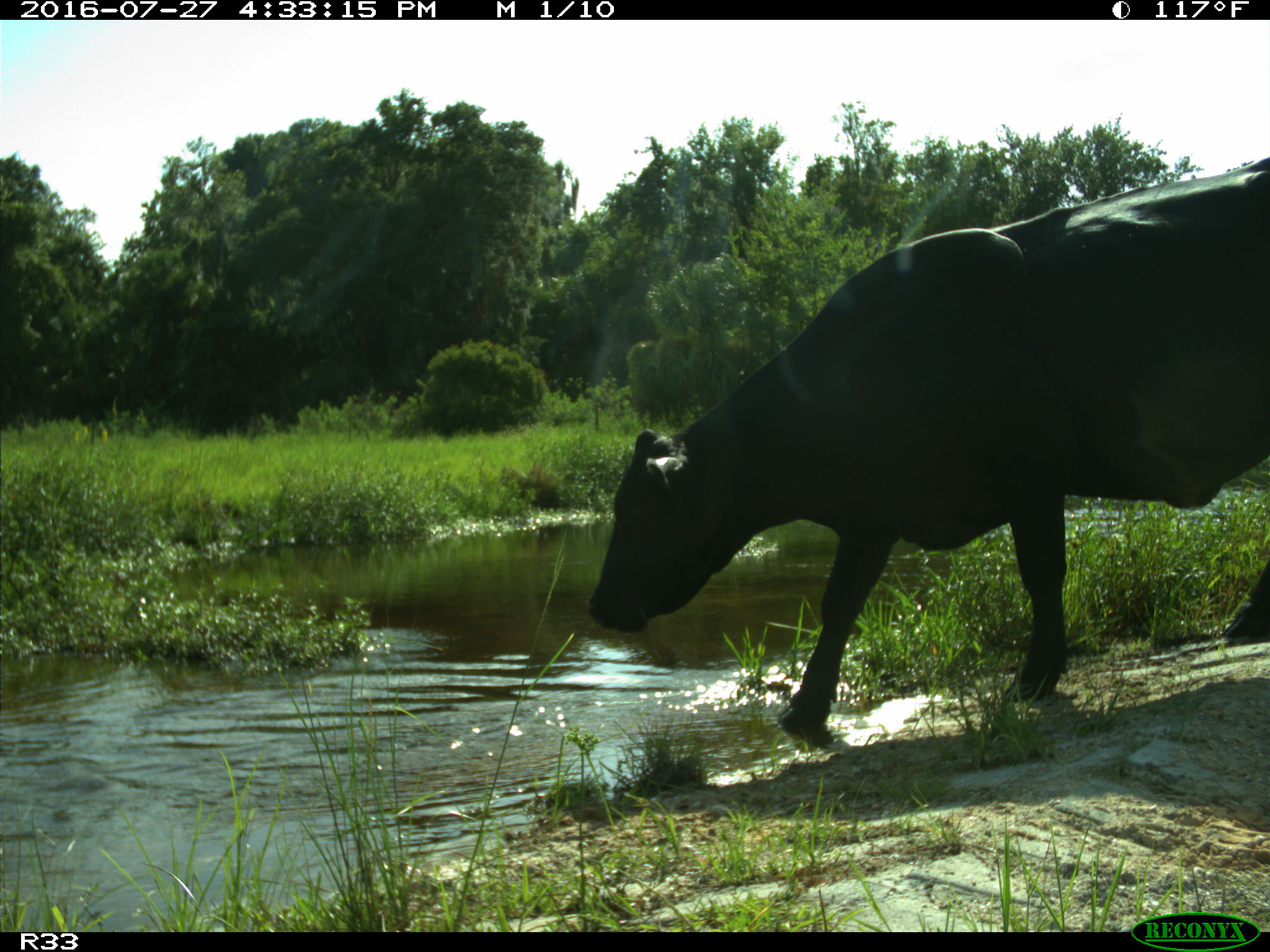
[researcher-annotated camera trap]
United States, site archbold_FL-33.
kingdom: Animalia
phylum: Chordata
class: Mammalia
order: Artiodactyla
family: Bovidae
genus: Bos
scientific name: Bos taurus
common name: domestic cow